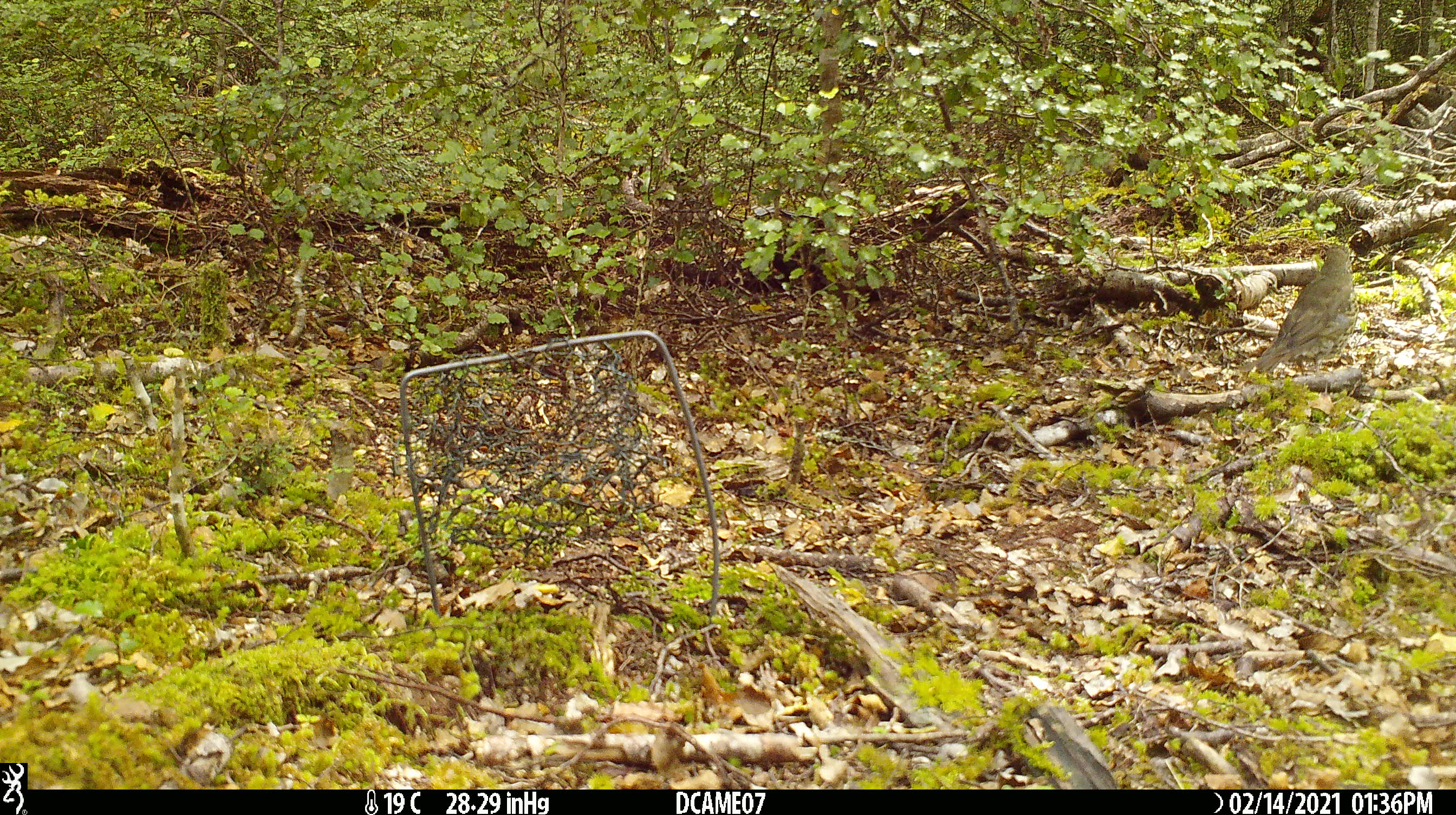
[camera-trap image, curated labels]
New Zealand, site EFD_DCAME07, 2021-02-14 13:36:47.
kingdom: Animalia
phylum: Chordata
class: Aves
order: Passeriformes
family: Turdidae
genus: Turdus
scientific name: Turdus philomelos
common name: song thrush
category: thrush